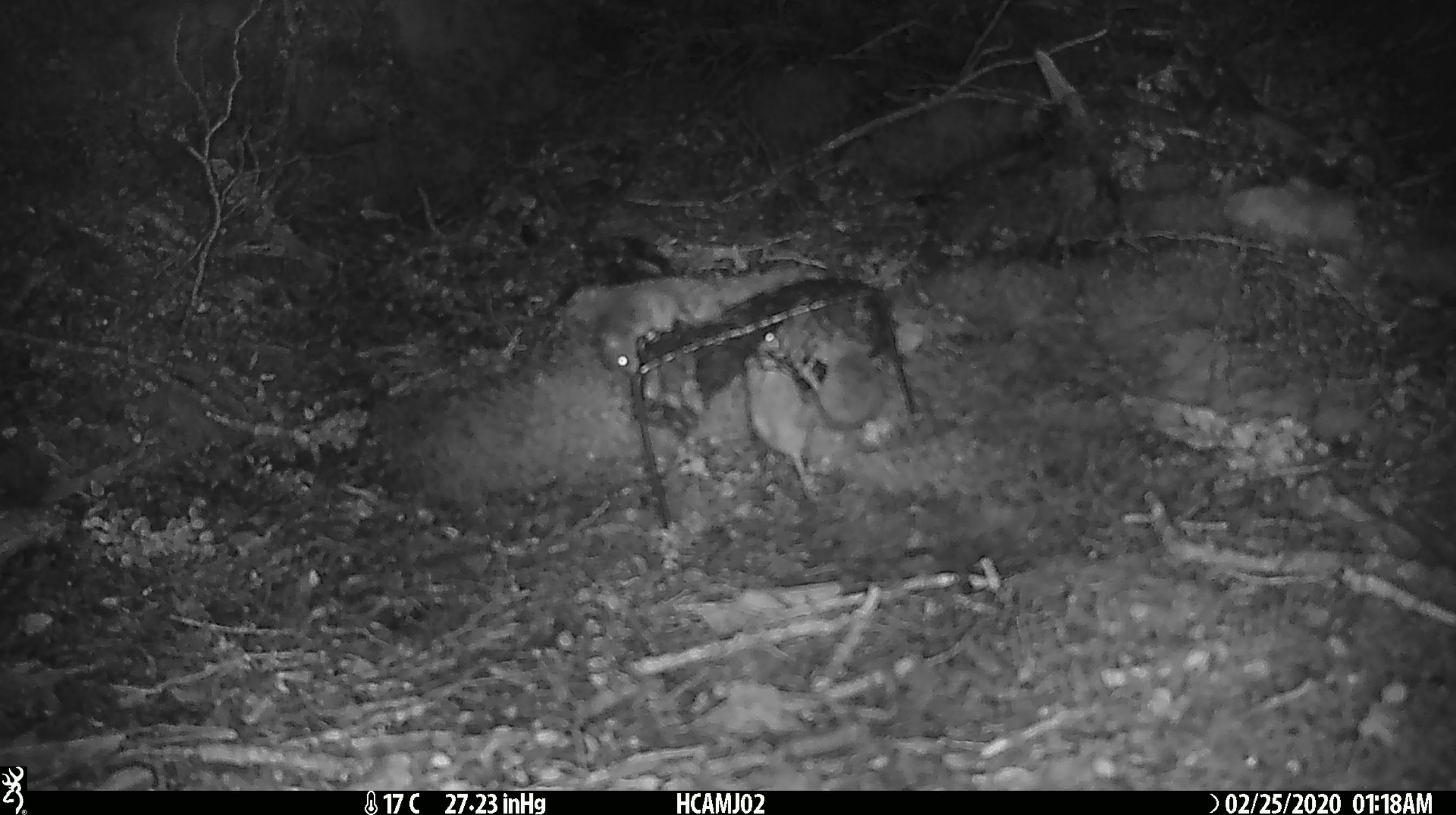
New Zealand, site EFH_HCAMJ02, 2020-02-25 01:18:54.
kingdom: Animalia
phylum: Chordata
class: Mammalia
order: Rodentia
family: Muridae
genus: Mus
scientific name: Mus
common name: mouse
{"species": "mouse (Mus)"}